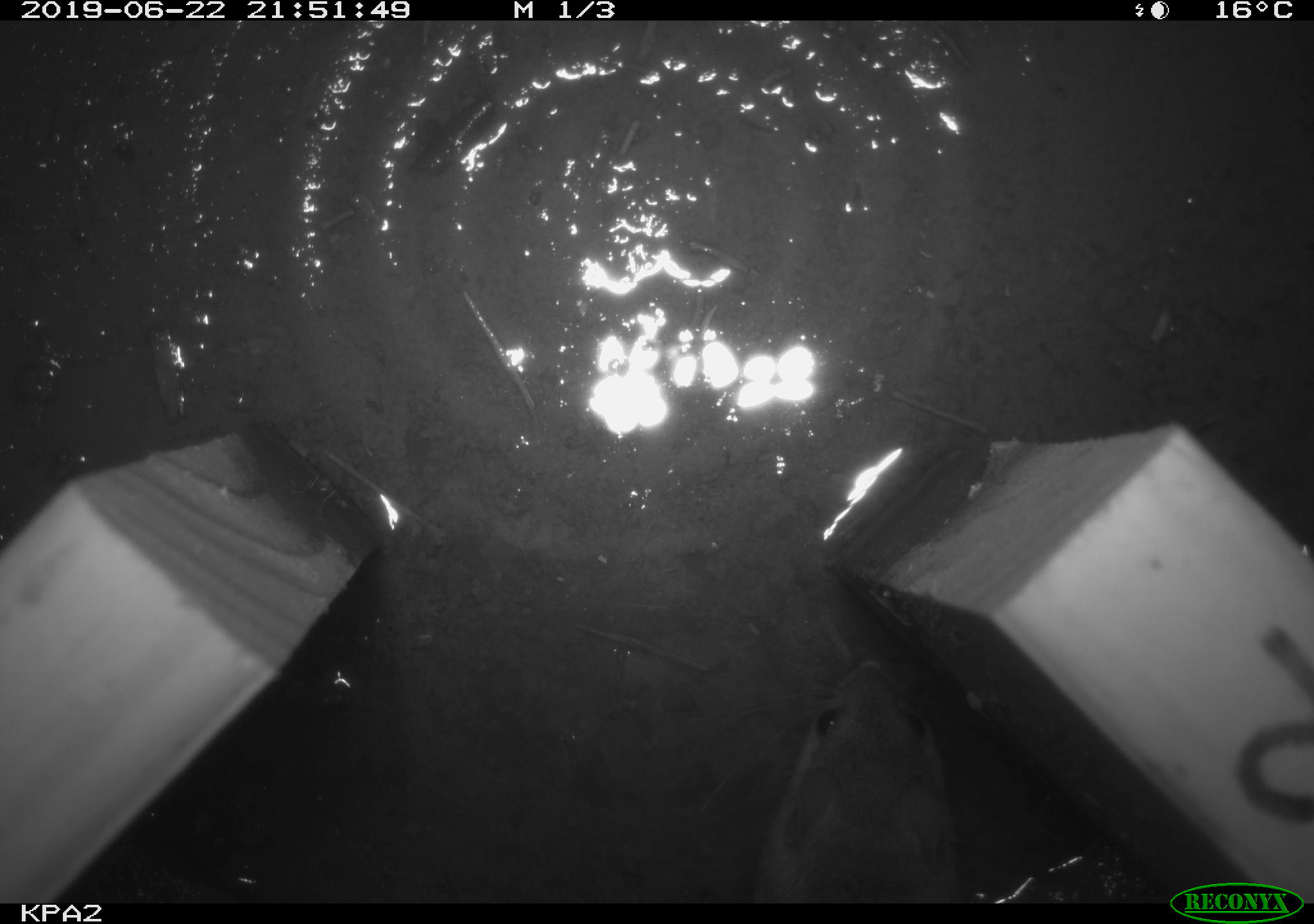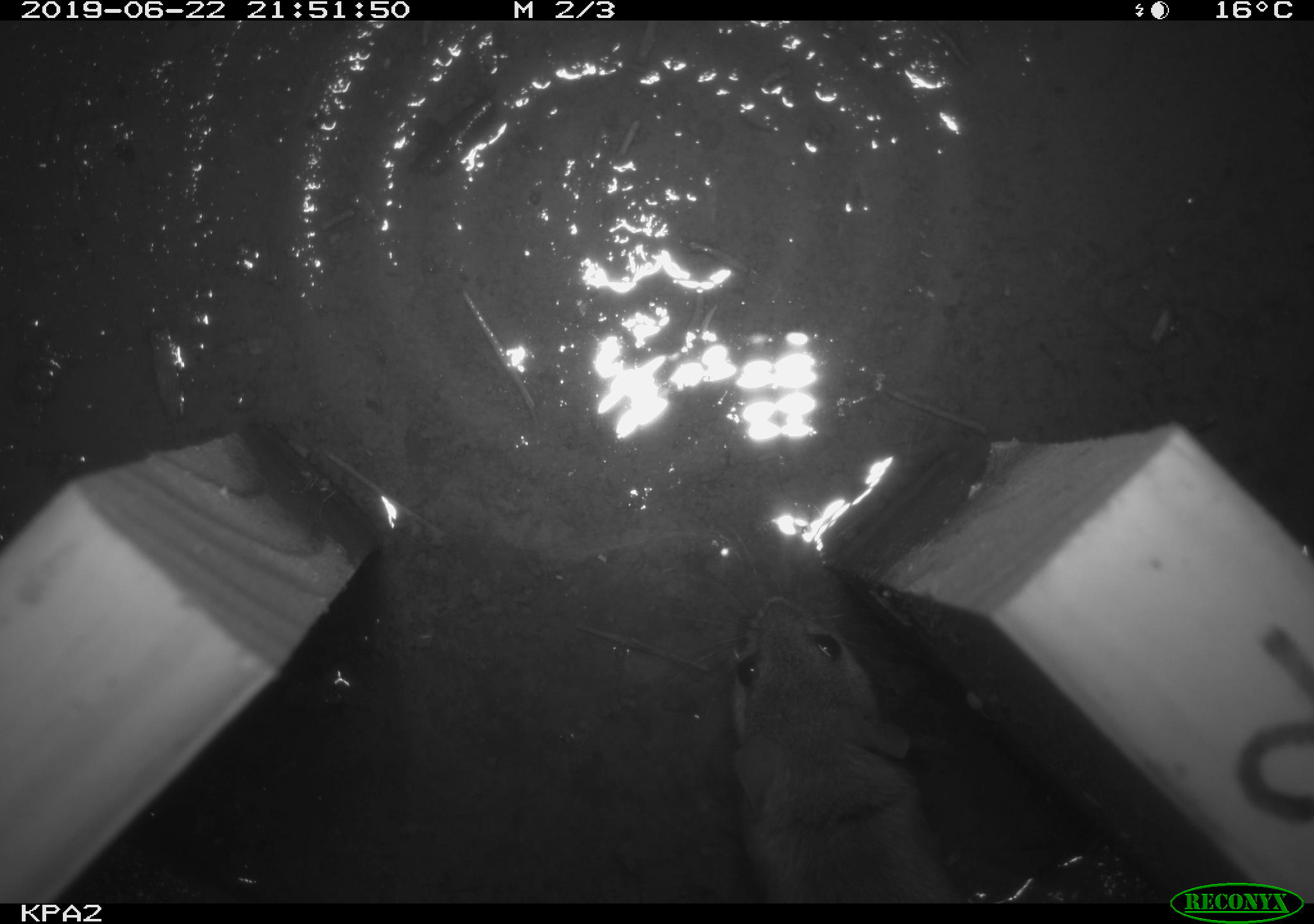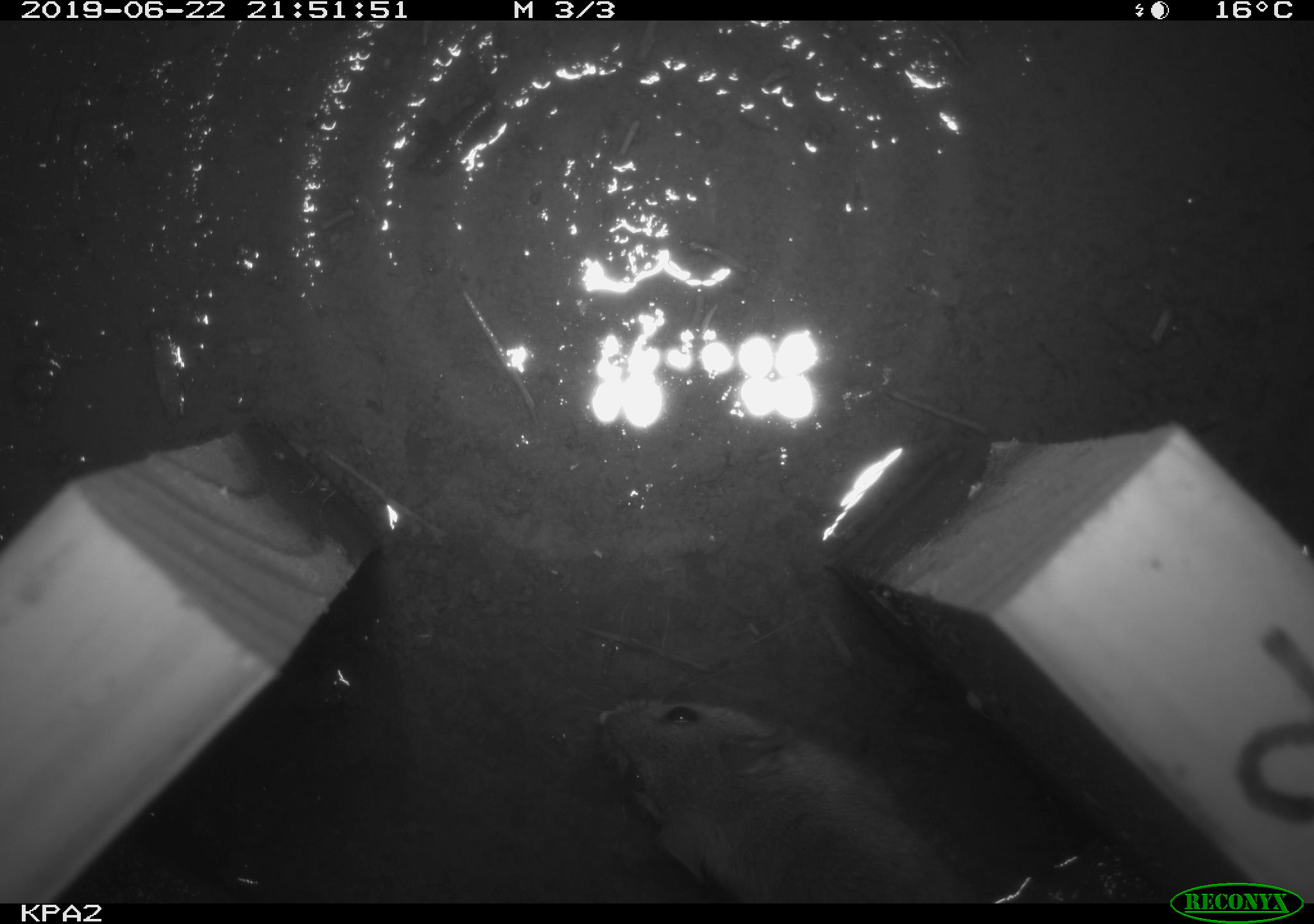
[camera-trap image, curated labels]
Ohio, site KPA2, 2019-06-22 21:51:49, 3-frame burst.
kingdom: Animalia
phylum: Chordata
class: Mammalia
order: Rodentia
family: Cricetidae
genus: Peromyscus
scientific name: Peromyscus leucopus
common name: white-footed mouse